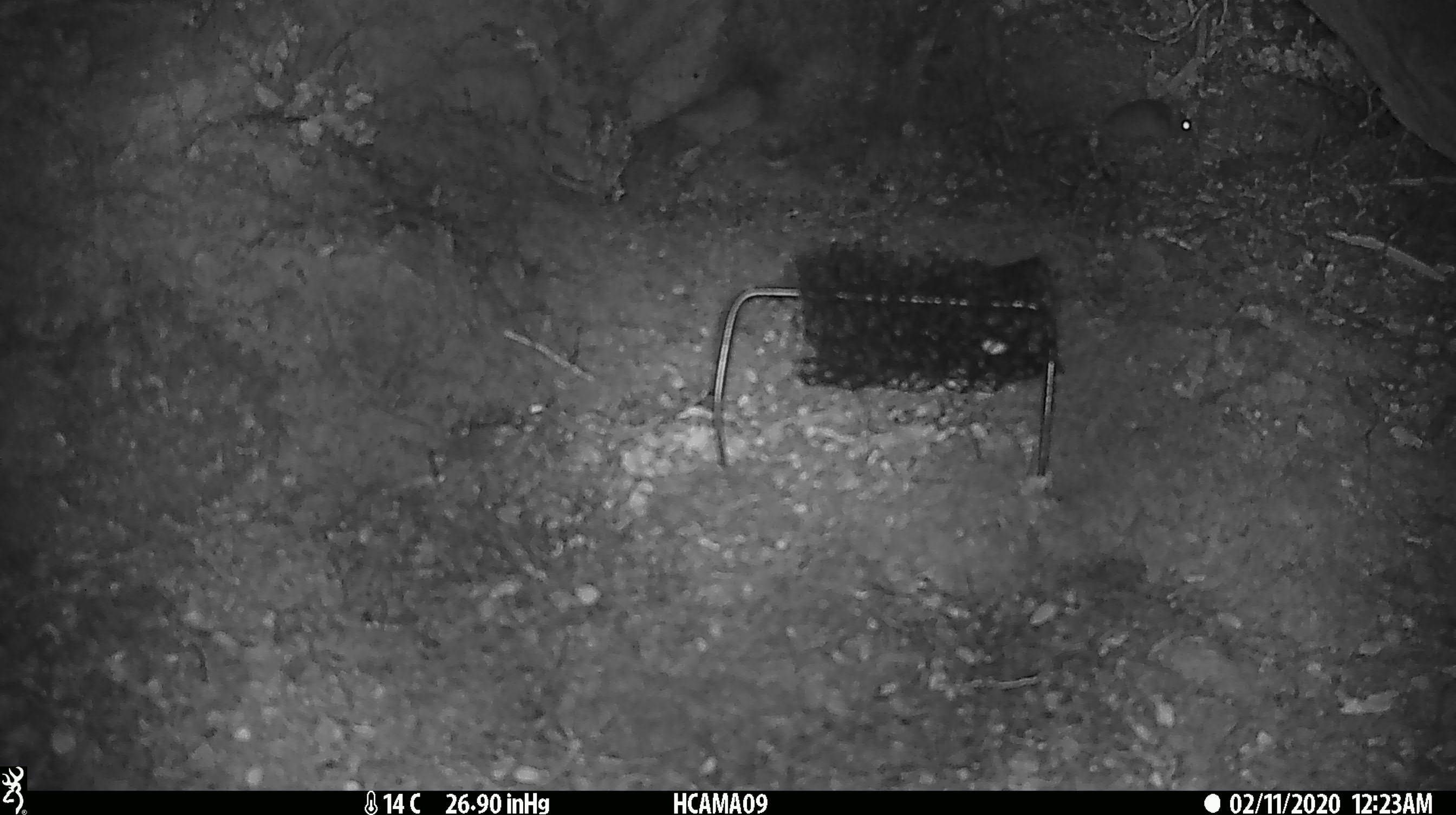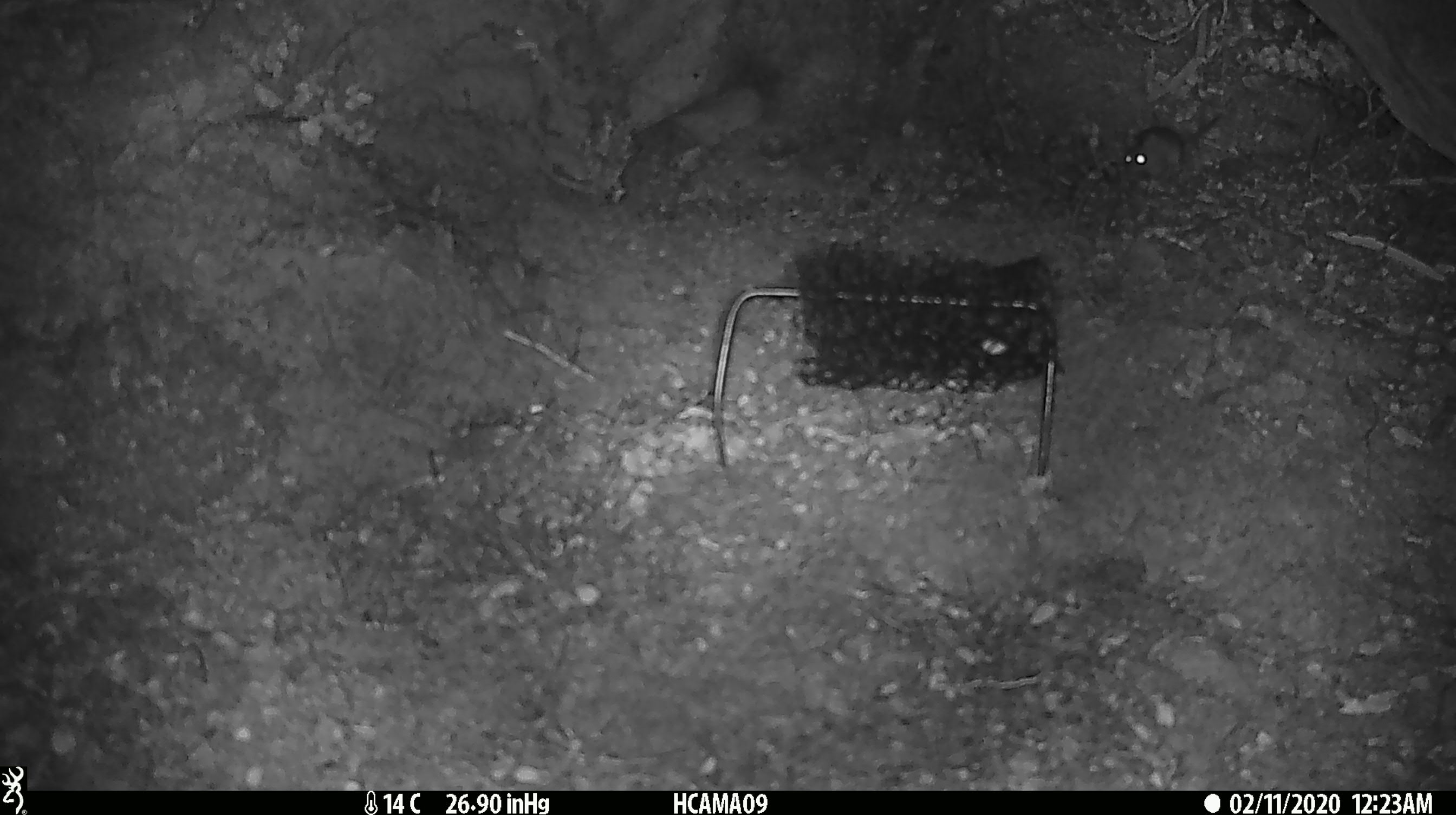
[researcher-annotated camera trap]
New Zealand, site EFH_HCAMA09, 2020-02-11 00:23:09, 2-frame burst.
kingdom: Animalia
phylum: Chordata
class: Mammalia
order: Rodentia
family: Muridae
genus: Mus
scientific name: Mus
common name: mouse